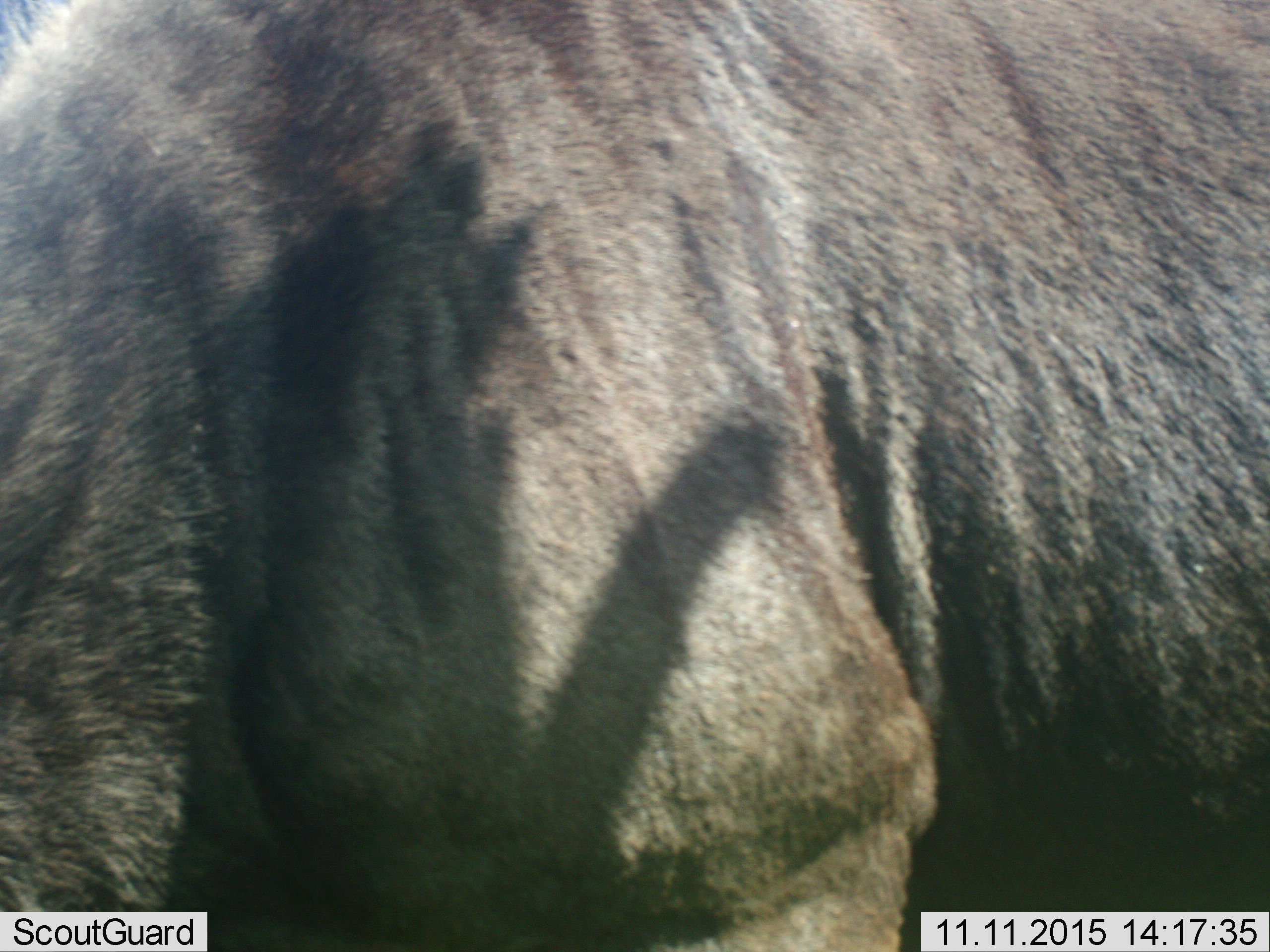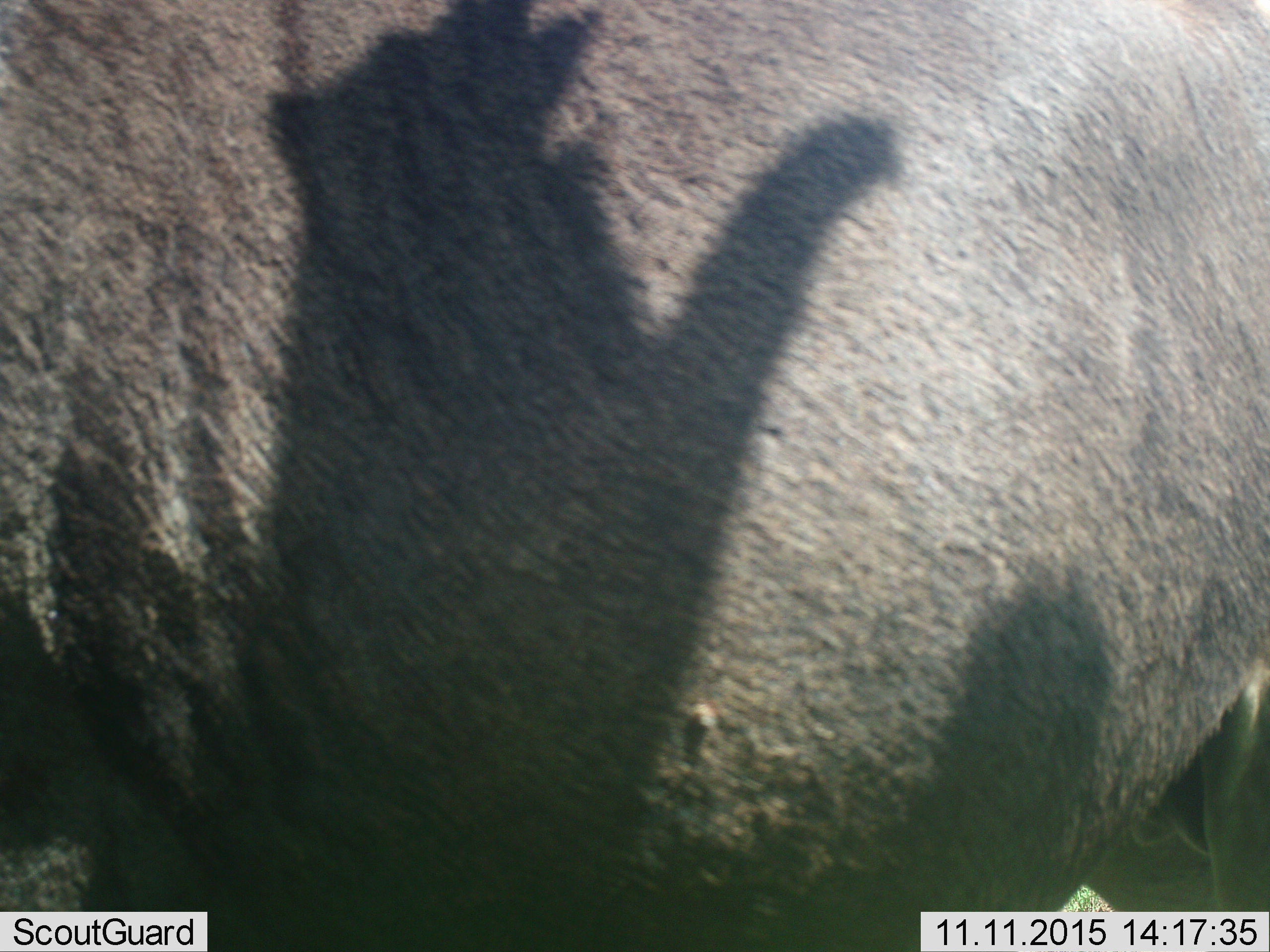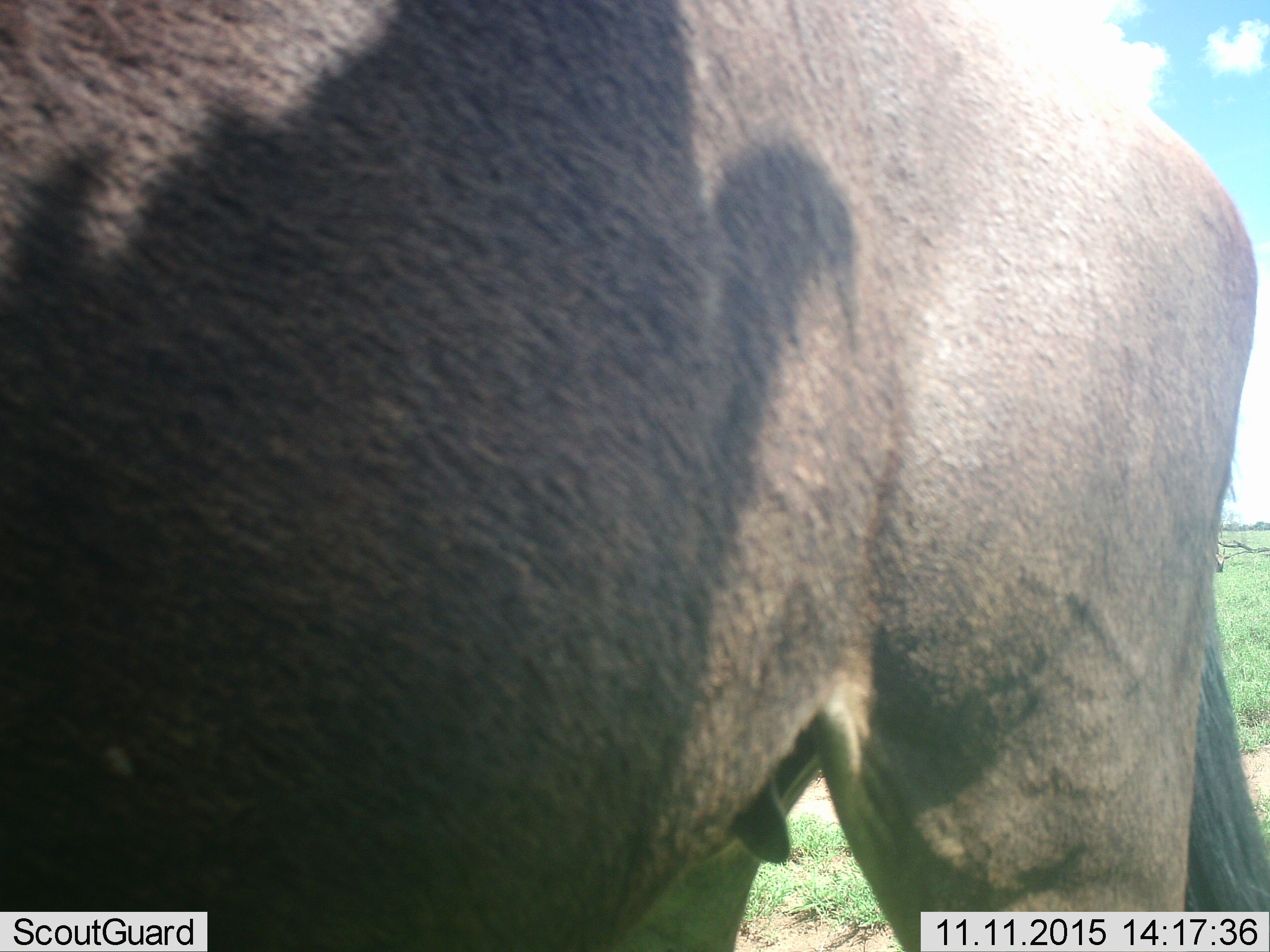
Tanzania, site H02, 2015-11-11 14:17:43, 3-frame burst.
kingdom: Animalia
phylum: Chordata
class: Mammalia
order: Artiodactyla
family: Bovidae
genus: Connochaetes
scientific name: Connochaetes taurinus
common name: blue wildebeest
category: wildebeest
Wildebeest (blue wildebeest) (Connochaetes taurinus), count 1. Behavior (volunteer vote fractions): standing 17%, resting 0%, moving 83%, interacting 0%. Young present (vote fraction): 0%. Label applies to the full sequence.